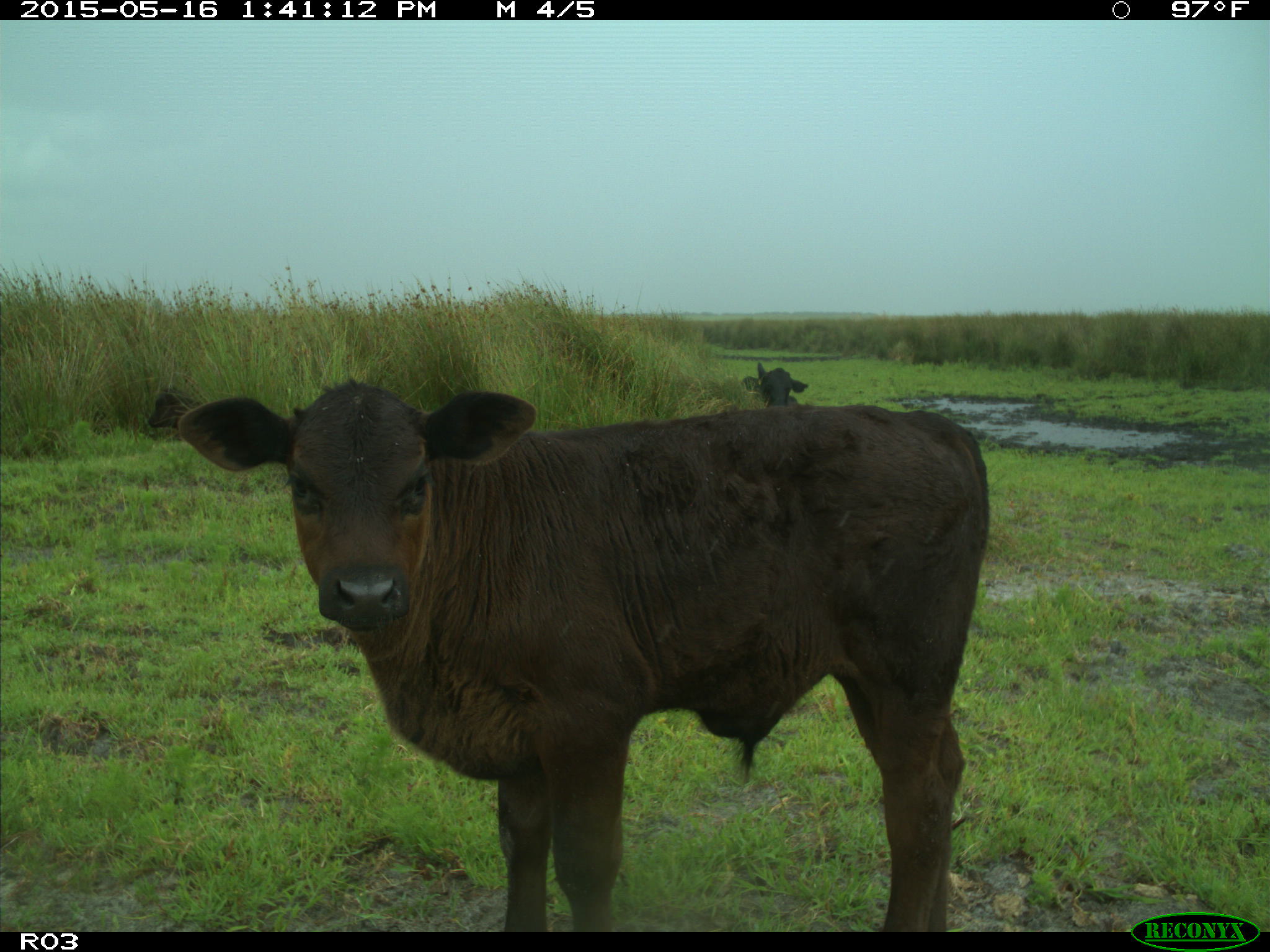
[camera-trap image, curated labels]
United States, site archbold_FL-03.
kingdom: Animalia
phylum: Chordata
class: Mammalia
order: Artiodactyla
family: Bovidae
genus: Bos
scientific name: Bos taurus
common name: domestic cow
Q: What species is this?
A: Bos taurus (domestic cow).